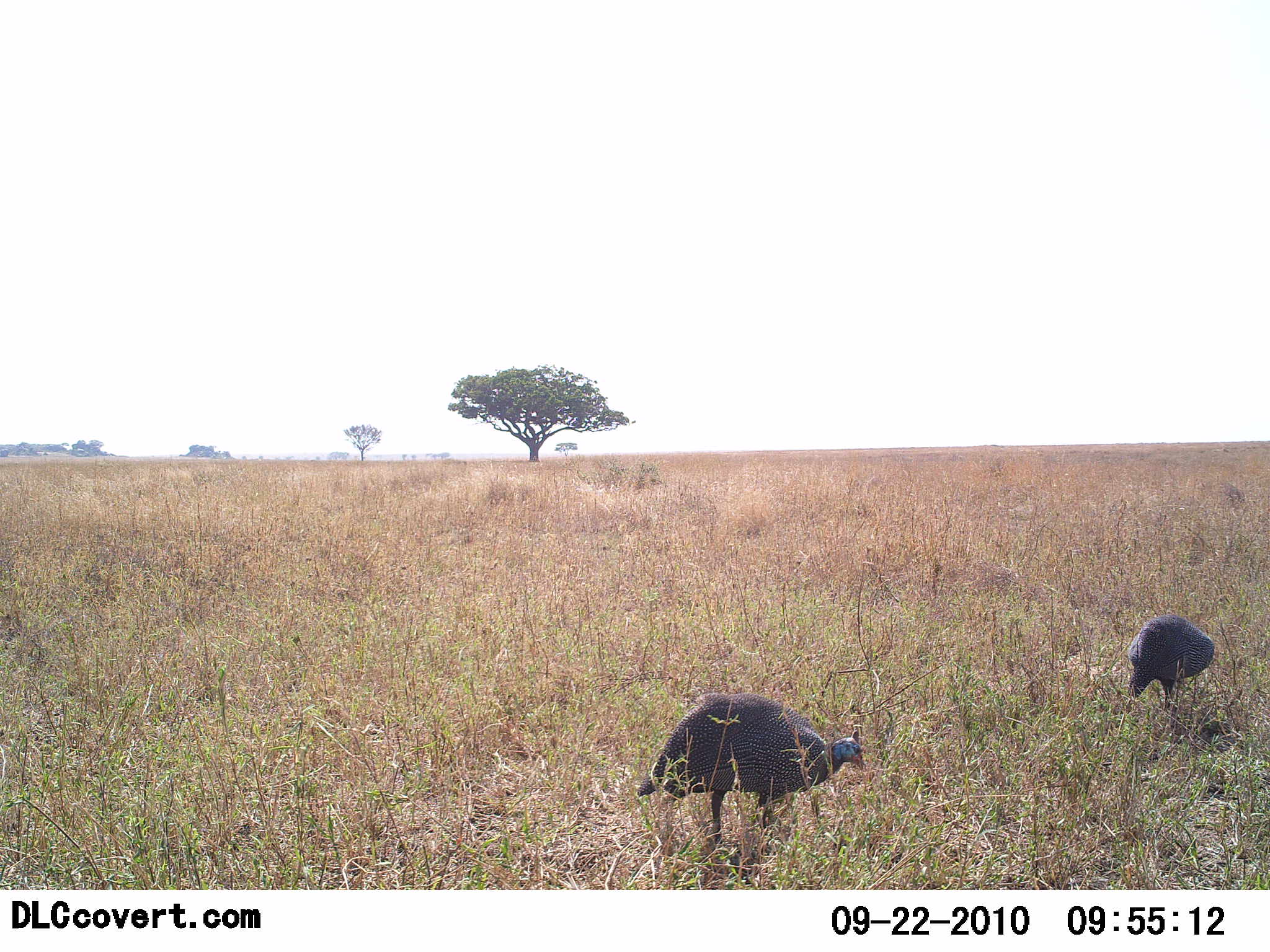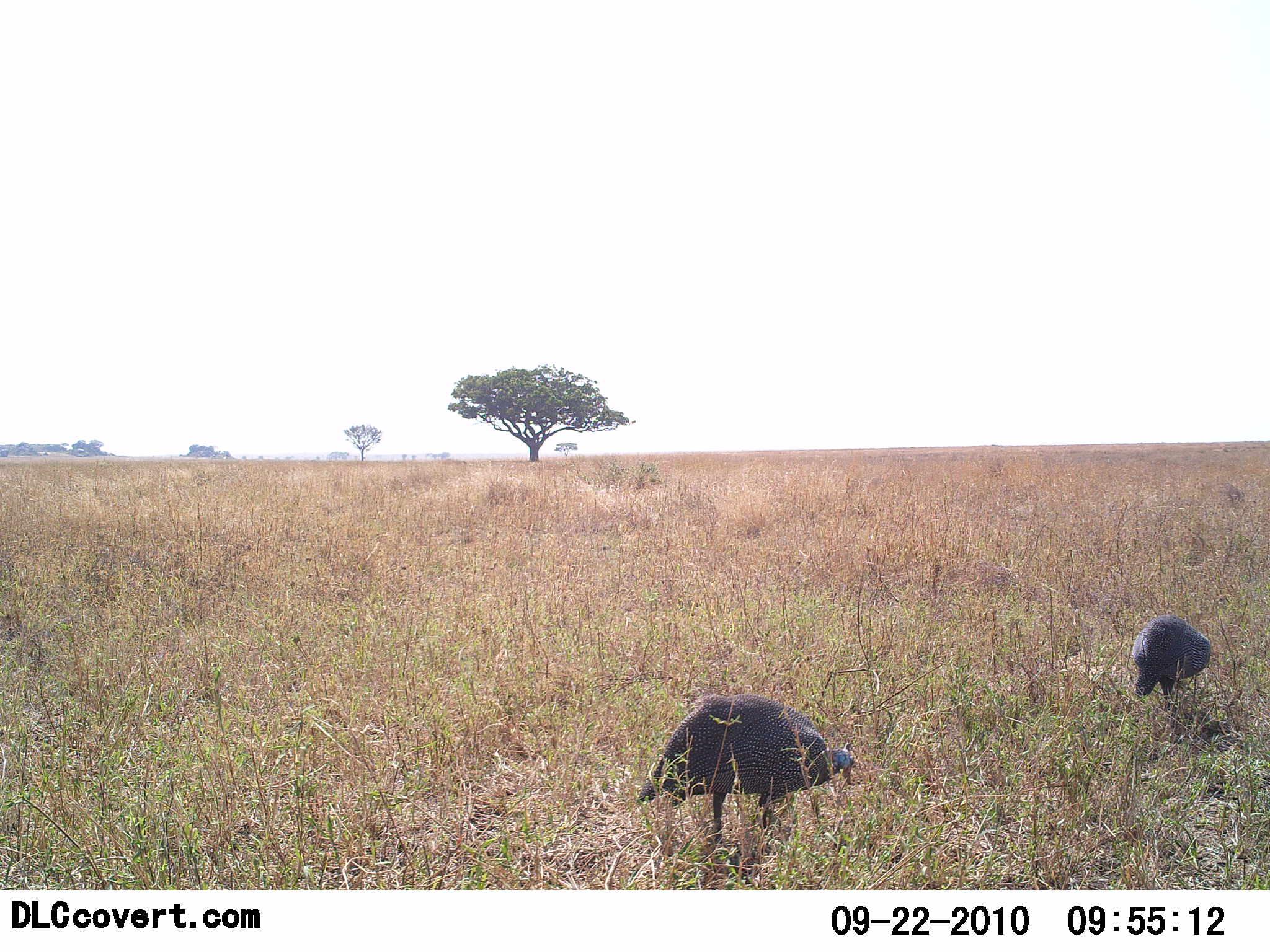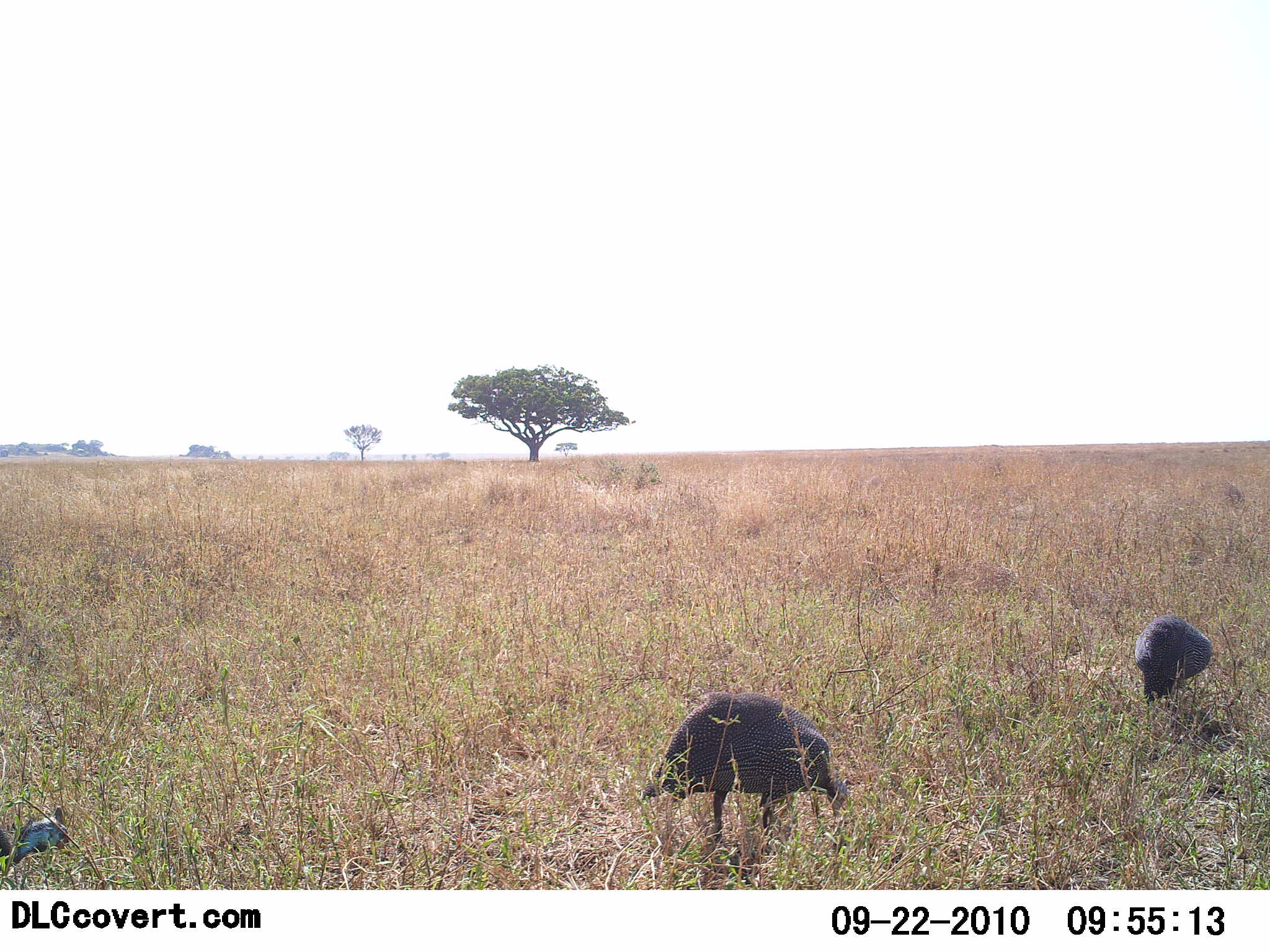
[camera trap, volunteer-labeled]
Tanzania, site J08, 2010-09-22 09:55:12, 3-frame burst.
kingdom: Animalia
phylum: Chordata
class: Aves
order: Galliformes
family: Numididae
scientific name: Numididae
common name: guinea fowl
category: guineafowl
Guineafowl (guinea fowl) (Numididae), count 3. Behavior (volunteer vote fractions): standing 31%, resting 0%, moving 15%, interacting 0%. Young present (vote fraction): 0%. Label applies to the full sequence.